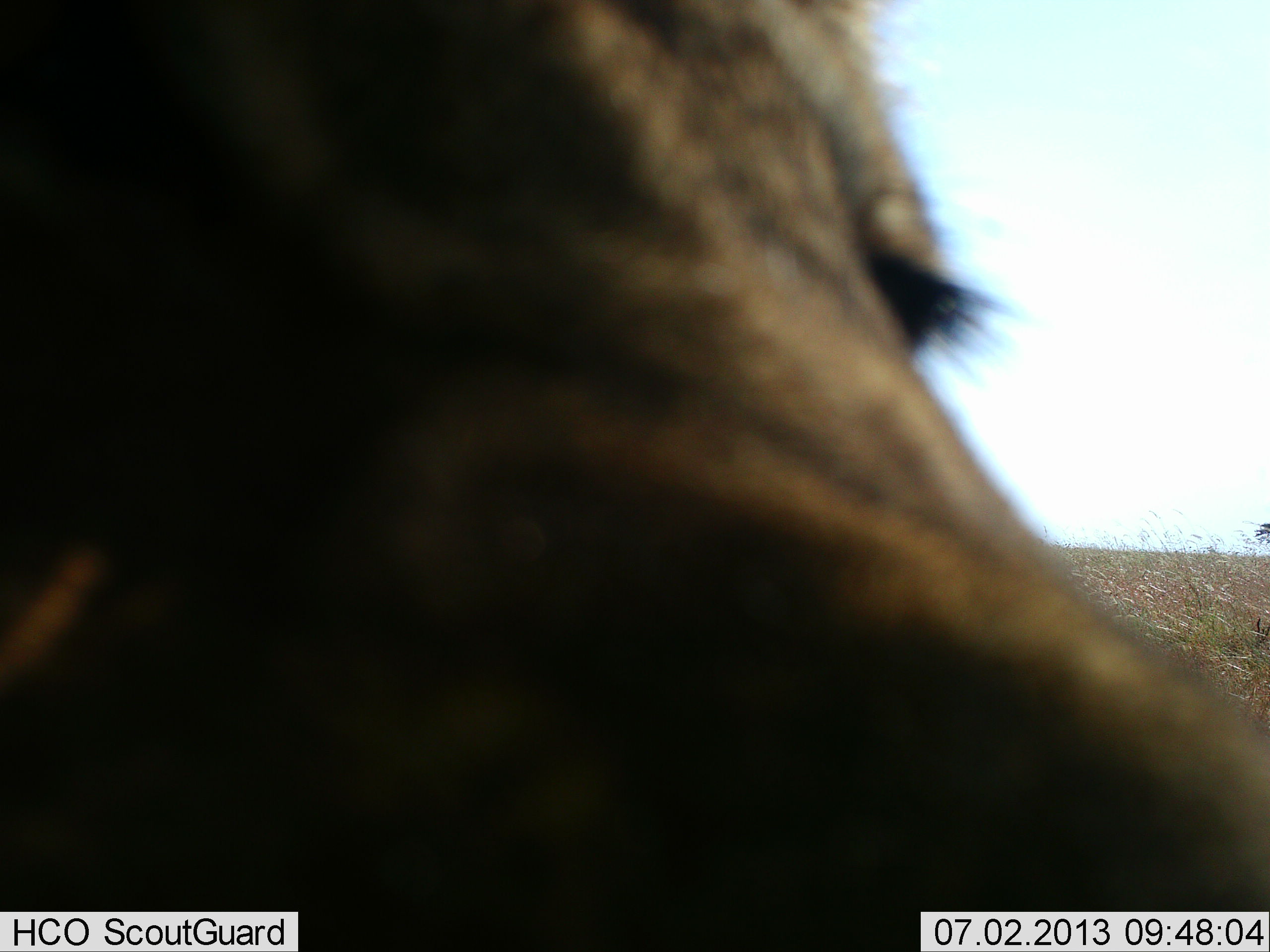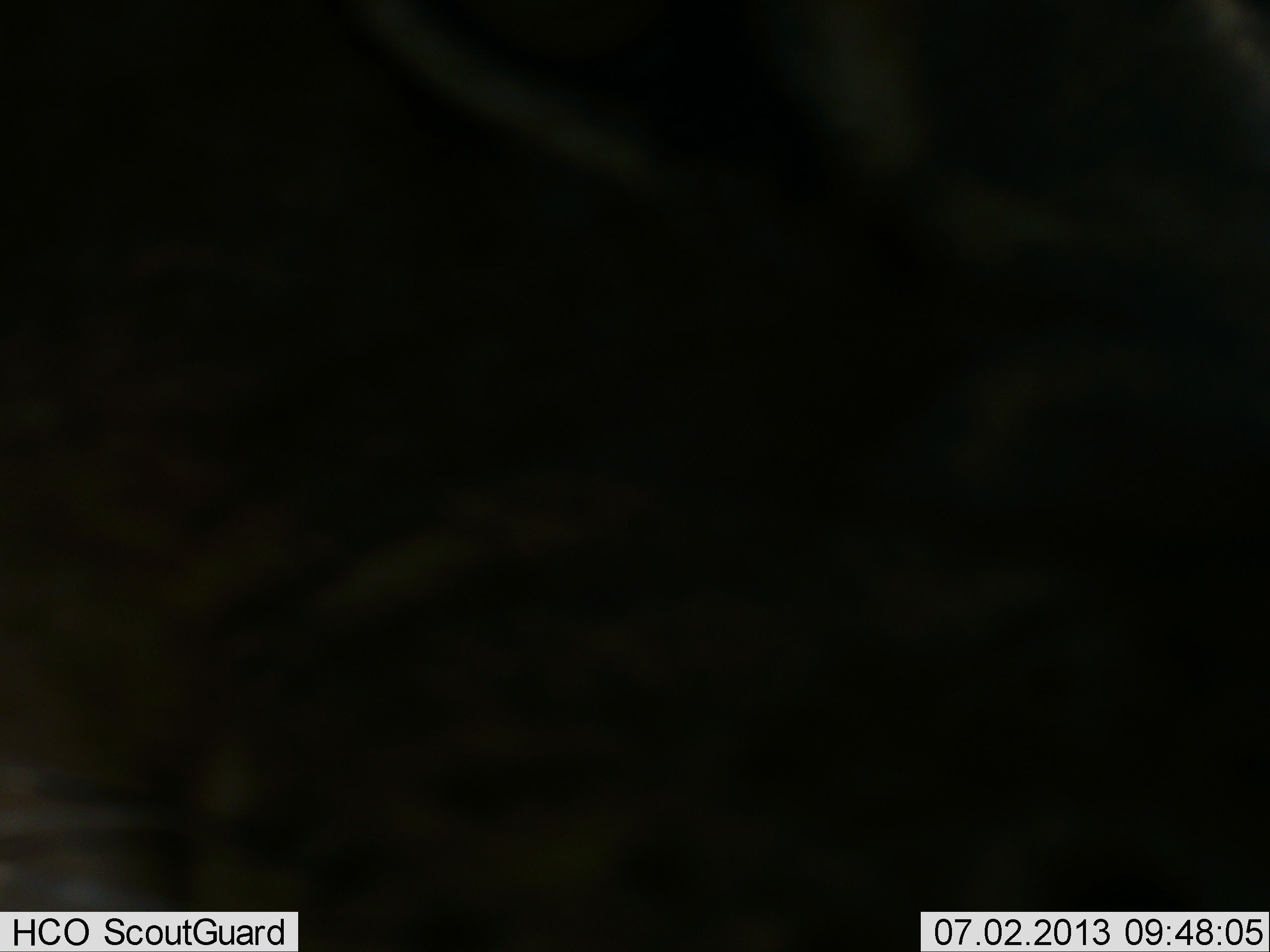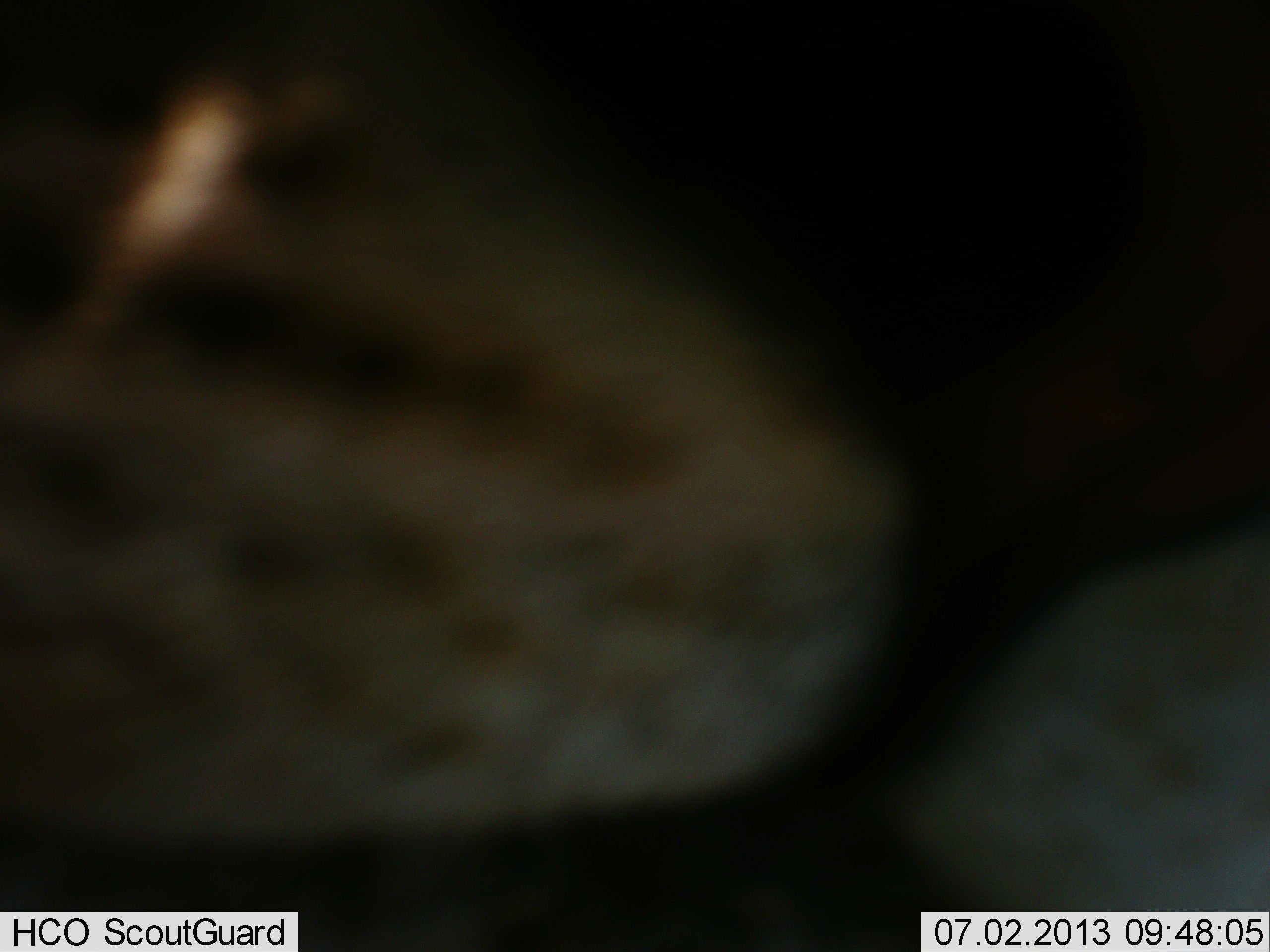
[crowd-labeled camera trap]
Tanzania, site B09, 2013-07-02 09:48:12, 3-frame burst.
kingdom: Animalia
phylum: Chordata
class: Mammalia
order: Carnivora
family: Felidae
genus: Panthera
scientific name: Panthera leo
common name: lion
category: lionfemale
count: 1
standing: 50%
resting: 0%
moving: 33%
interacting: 17%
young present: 0%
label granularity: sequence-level